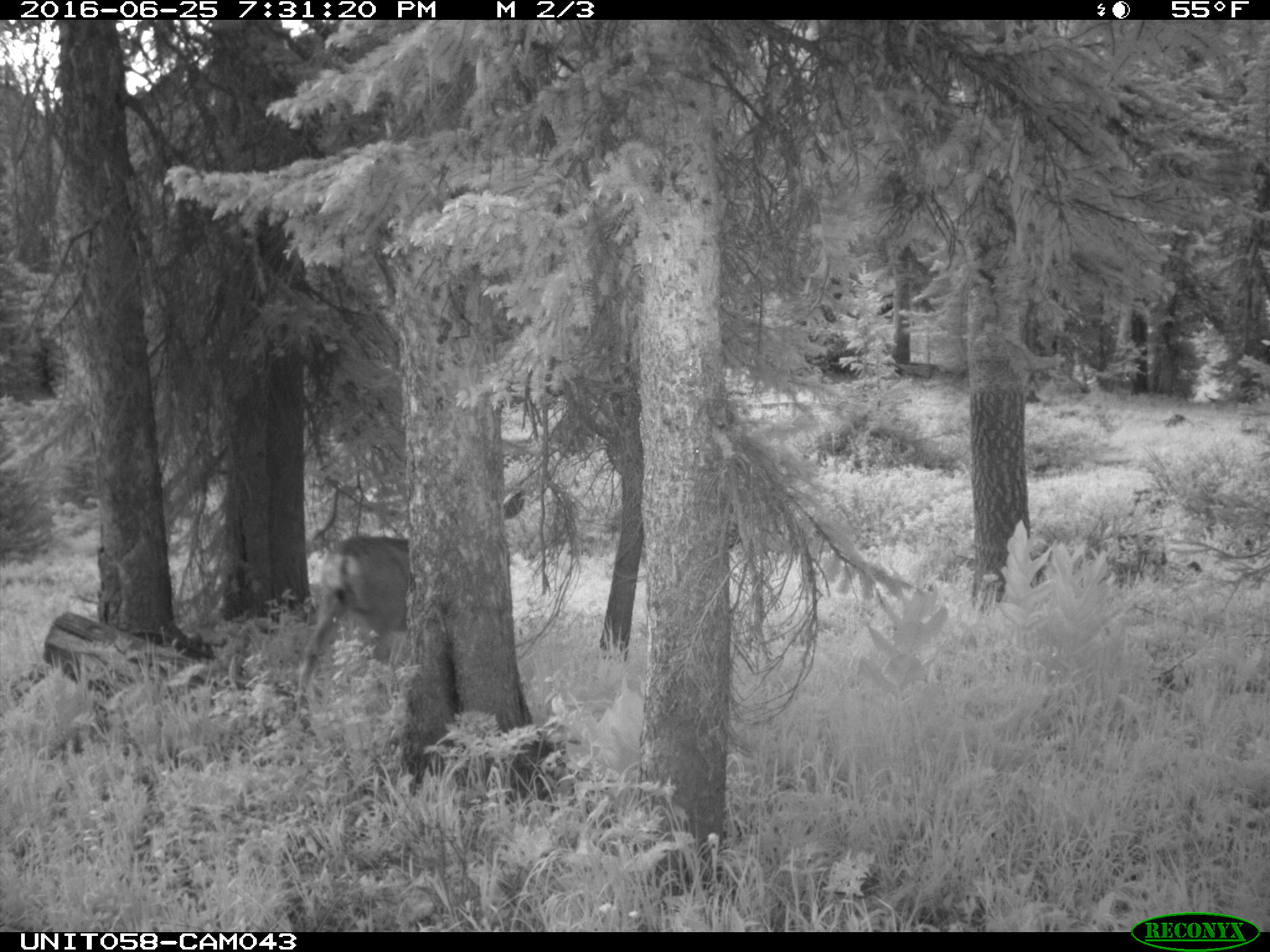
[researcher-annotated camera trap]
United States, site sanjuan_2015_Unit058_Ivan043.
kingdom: Animalia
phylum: Chordata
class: Mammalia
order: Artiodactyla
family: Cervidae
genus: Odocoileus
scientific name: Odocoileus hemionus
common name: mule deer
Odocoileus hemionus (mule deer).